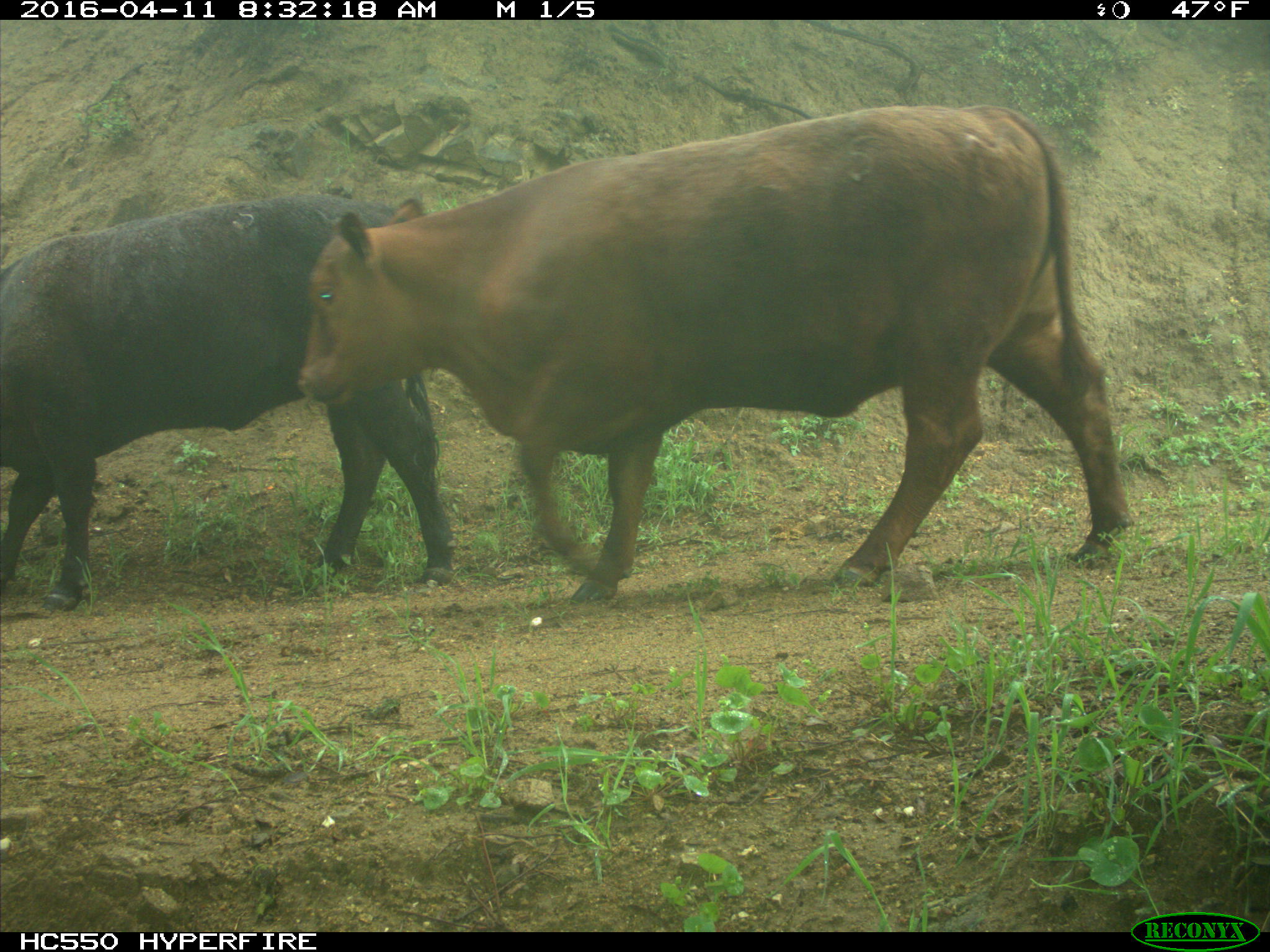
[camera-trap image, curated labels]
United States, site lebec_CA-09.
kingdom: Animalia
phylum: Chordata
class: Mammalia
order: Artiodactyla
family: Bovidae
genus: Bos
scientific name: Bos taurus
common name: domestic cow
Bos taurus (domestic cow).